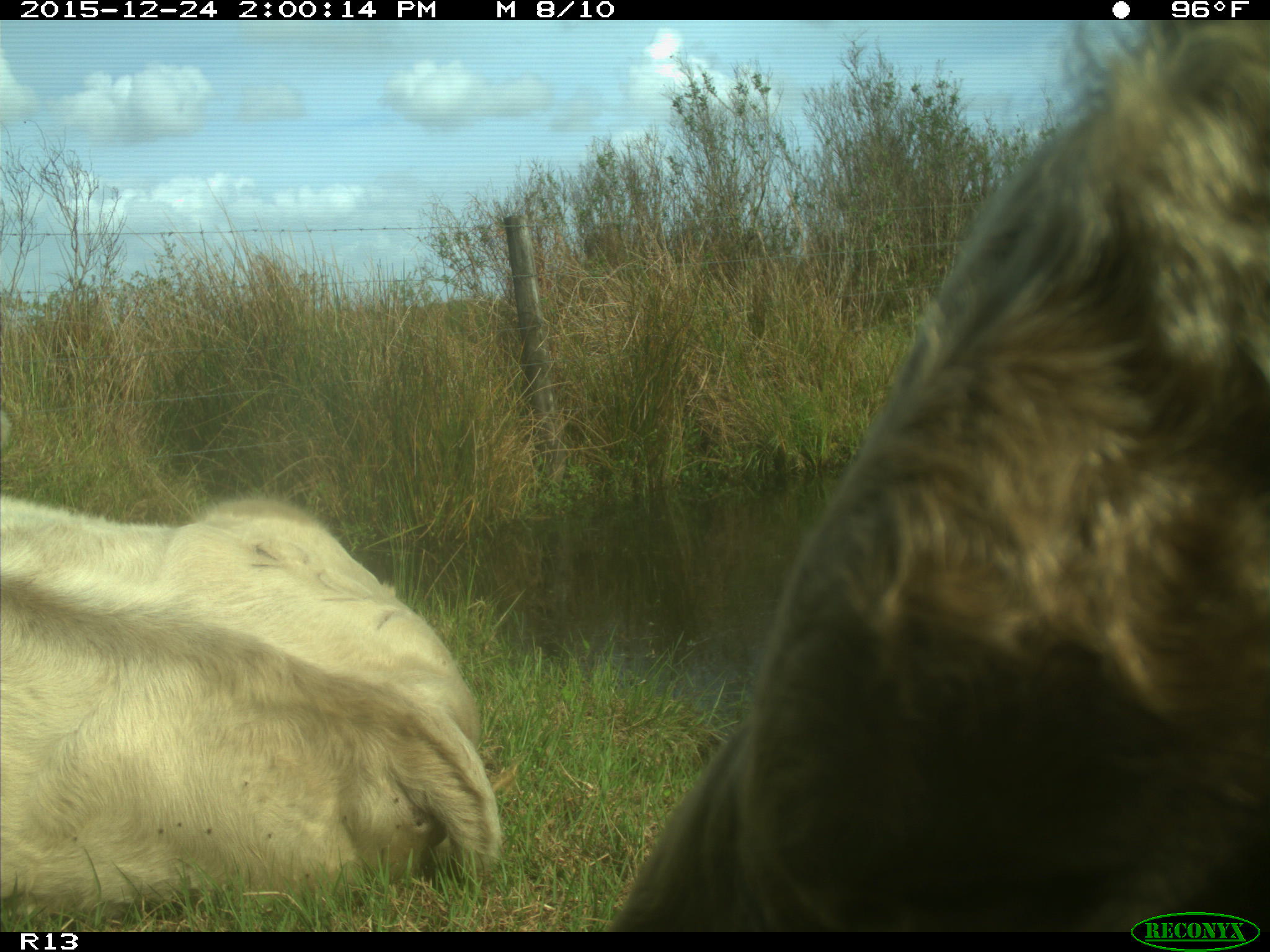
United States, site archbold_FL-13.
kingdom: Animalia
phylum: Chordata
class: Mammalia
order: Artiodactyla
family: Bovidae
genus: Bos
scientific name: Bos taurus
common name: domestic cow